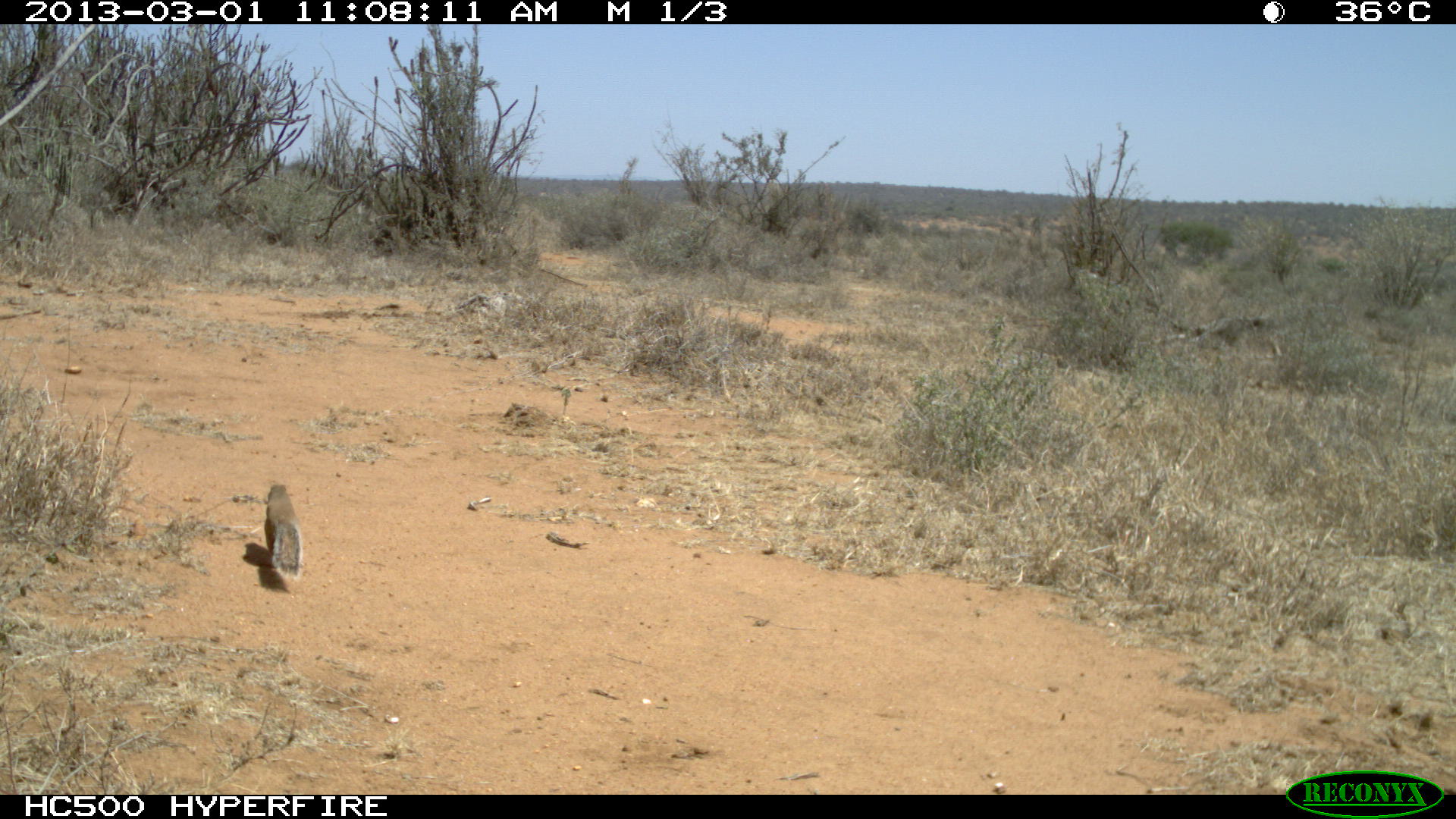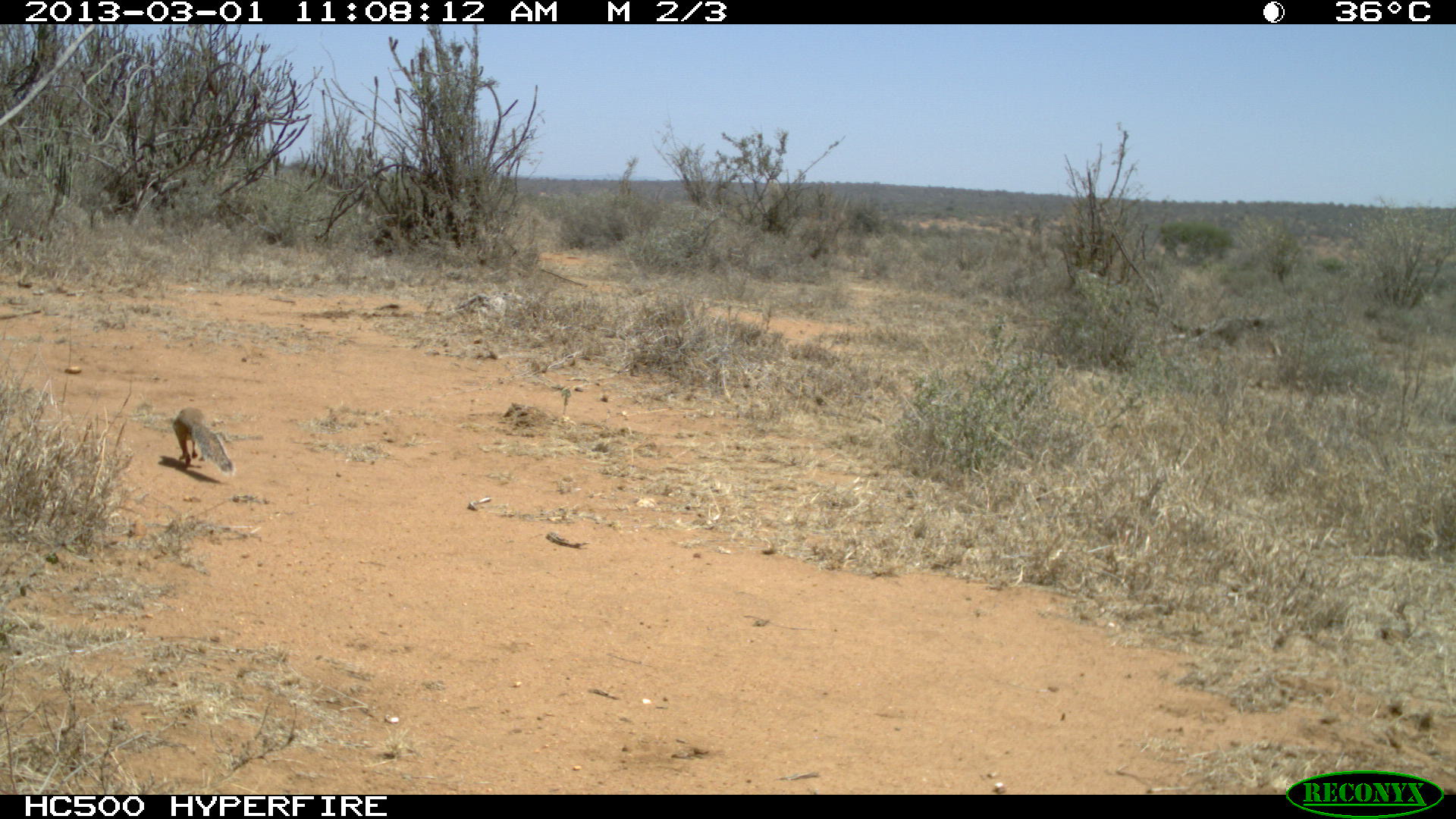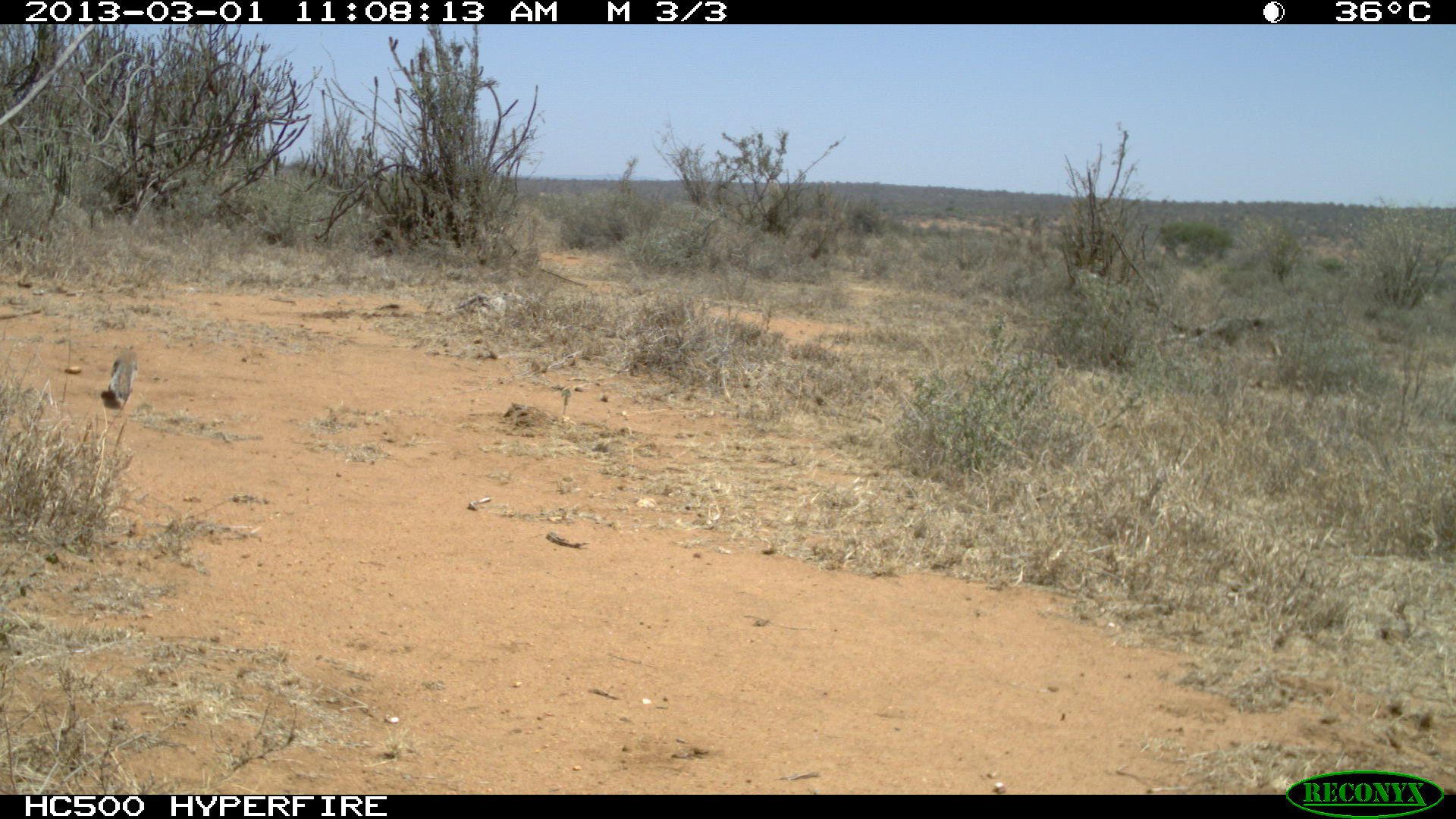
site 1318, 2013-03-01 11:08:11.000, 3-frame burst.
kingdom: Animalia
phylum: Chordata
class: Mammalia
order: Rodentia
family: Sciuridae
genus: Xerus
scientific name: Xerus rutilus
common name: unstriped ground squirrel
Xerus rutilus (unstriped ground squirrel), count 1.